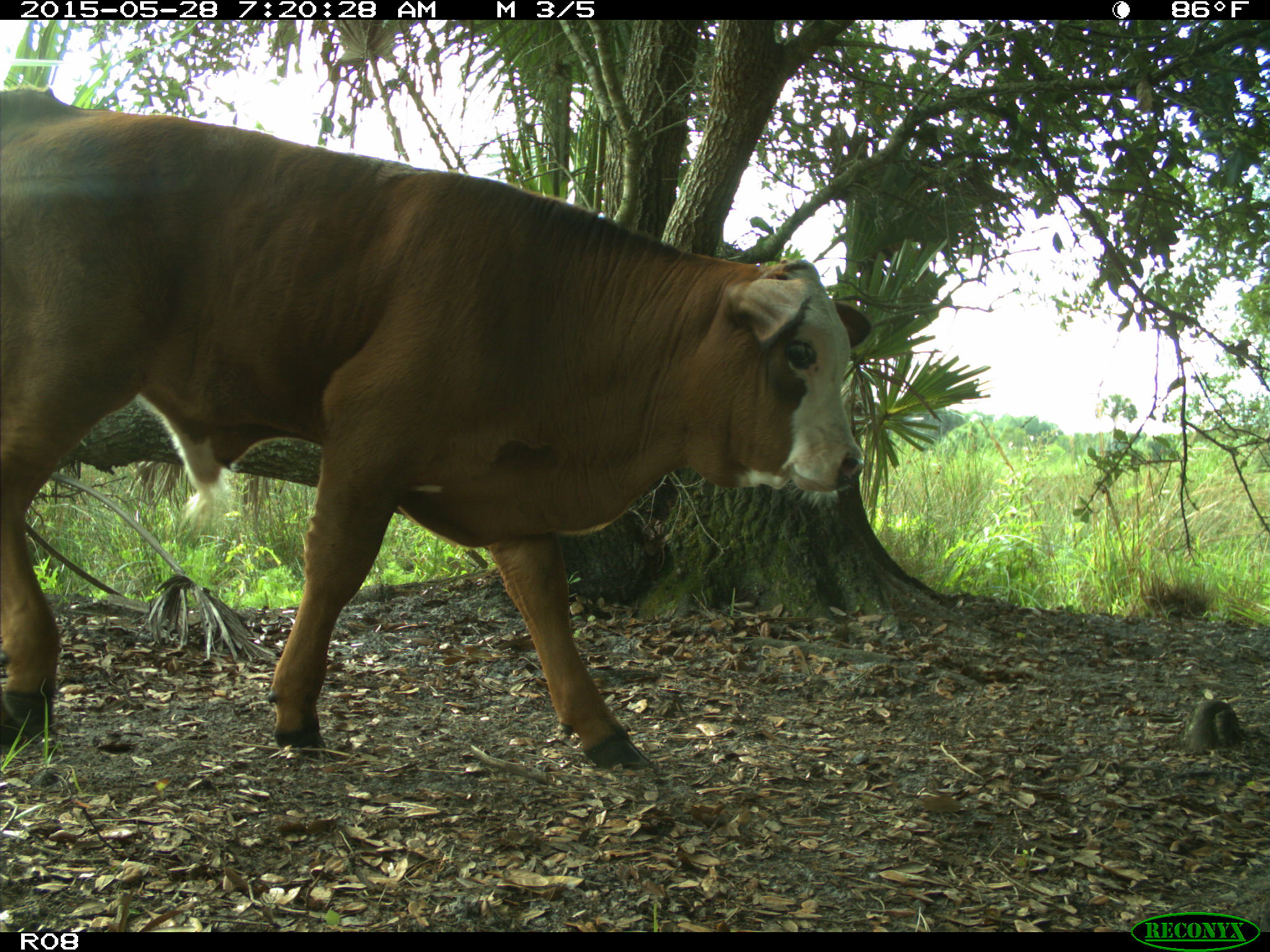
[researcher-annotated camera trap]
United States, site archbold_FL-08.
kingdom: Animalia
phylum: Chordata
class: Mammalia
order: Artiodactyla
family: Bovidae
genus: Bos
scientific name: Bos taurus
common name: domestic cow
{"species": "Bos taurus (domestic cow)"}